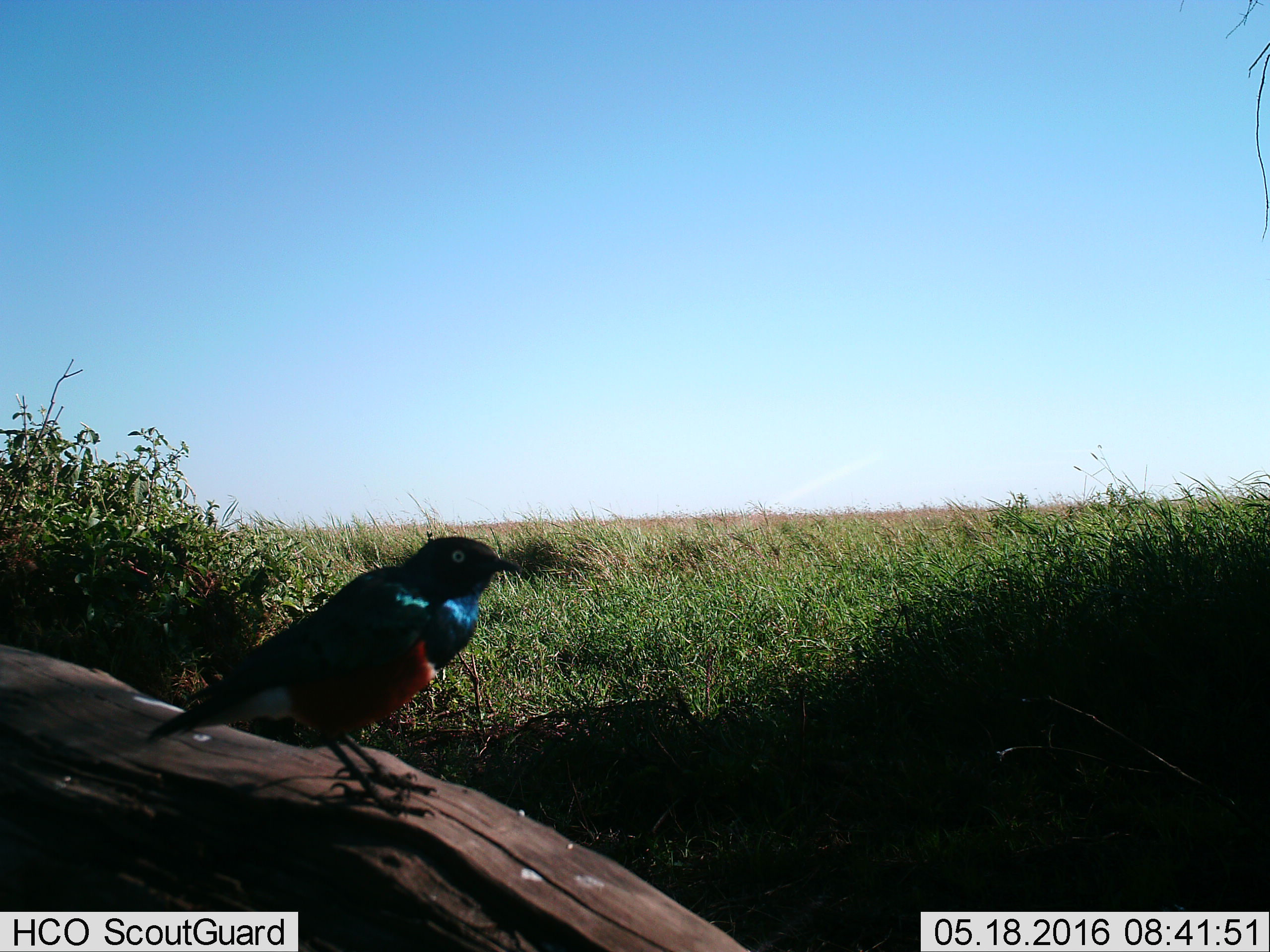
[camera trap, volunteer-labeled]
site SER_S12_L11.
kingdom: Animalia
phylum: Chordata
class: Aves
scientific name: Aves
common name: bird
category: birdother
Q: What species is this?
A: Birdother (bird) (Aves).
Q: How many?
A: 1.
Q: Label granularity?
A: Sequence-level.